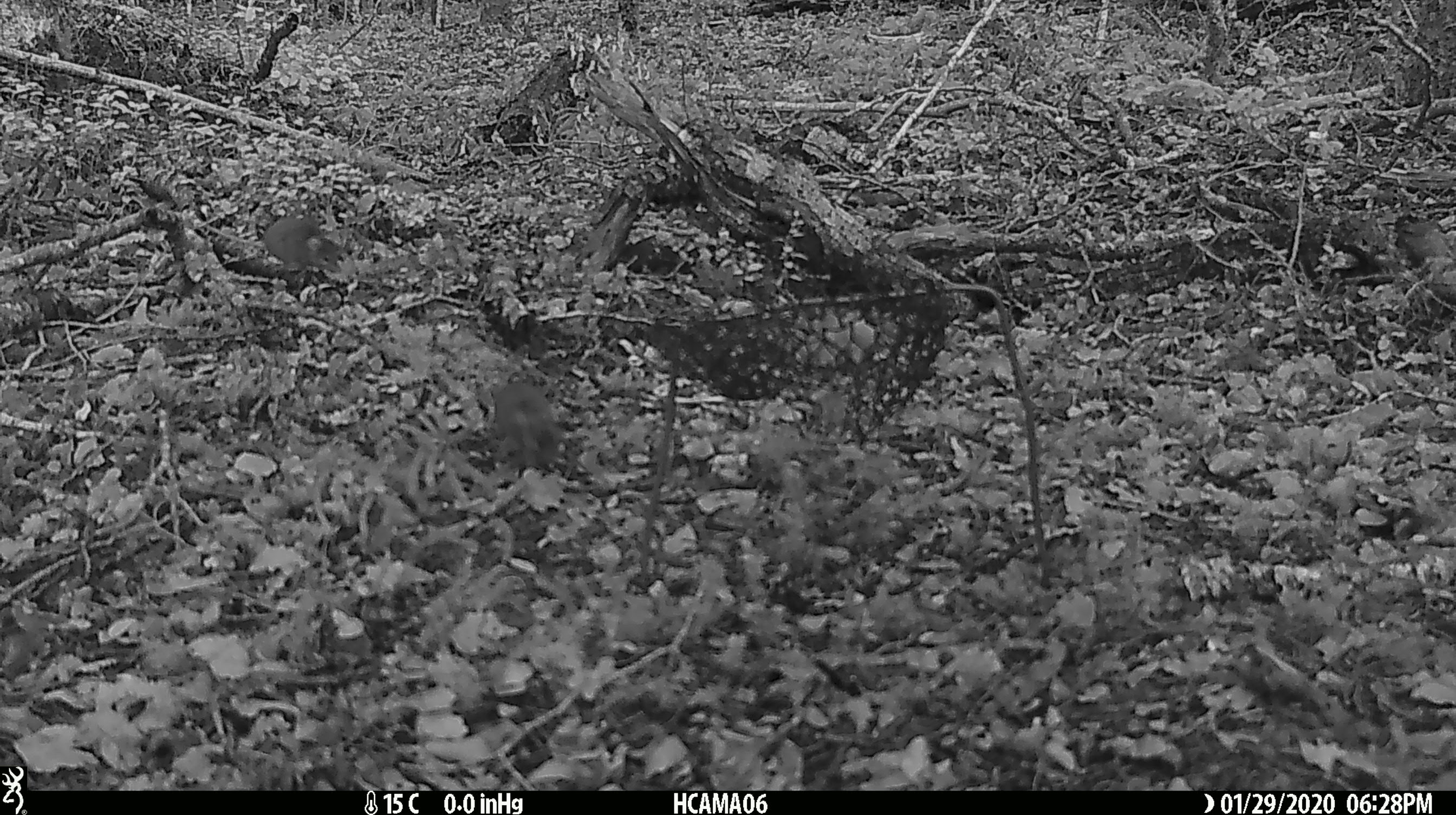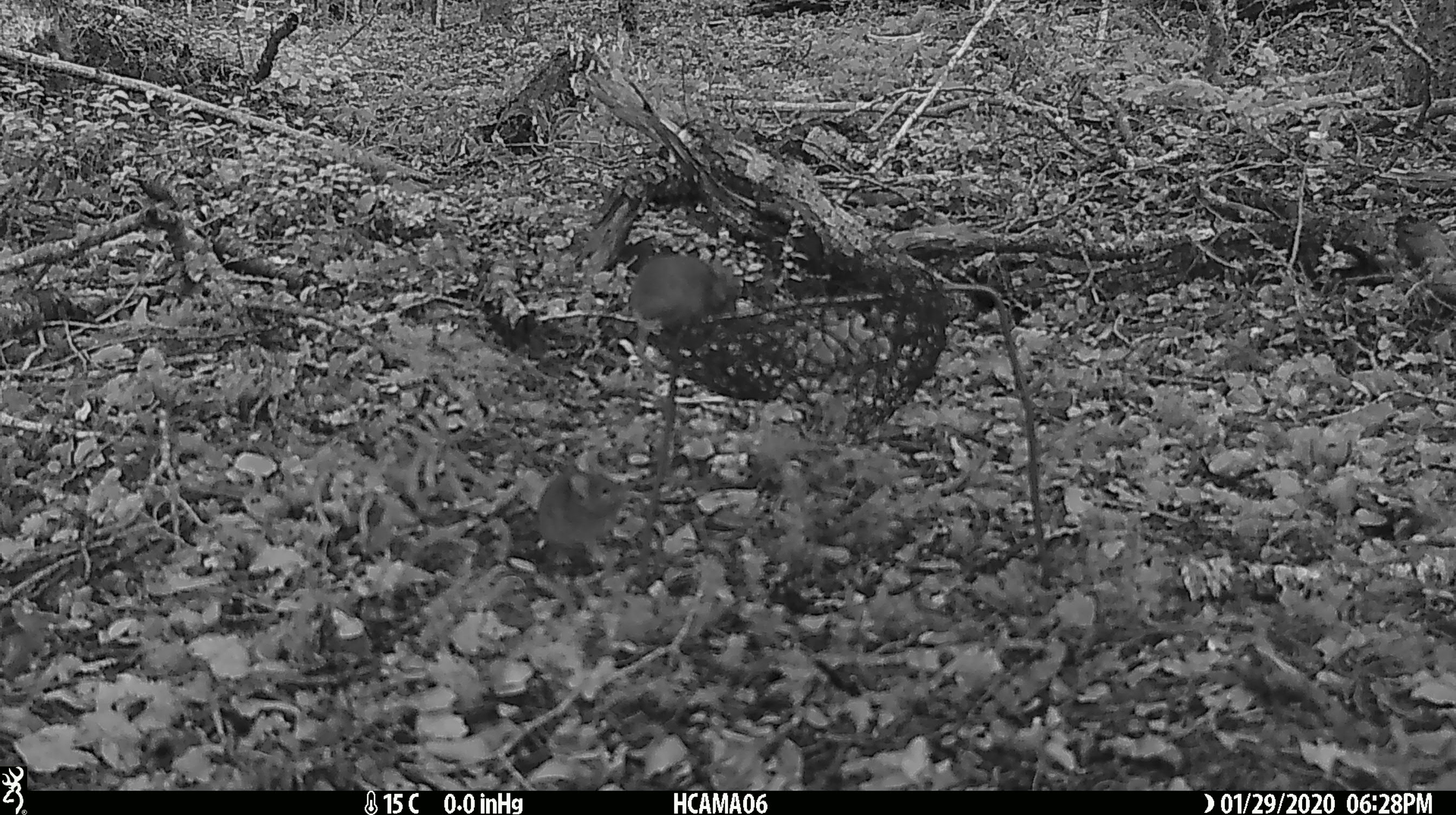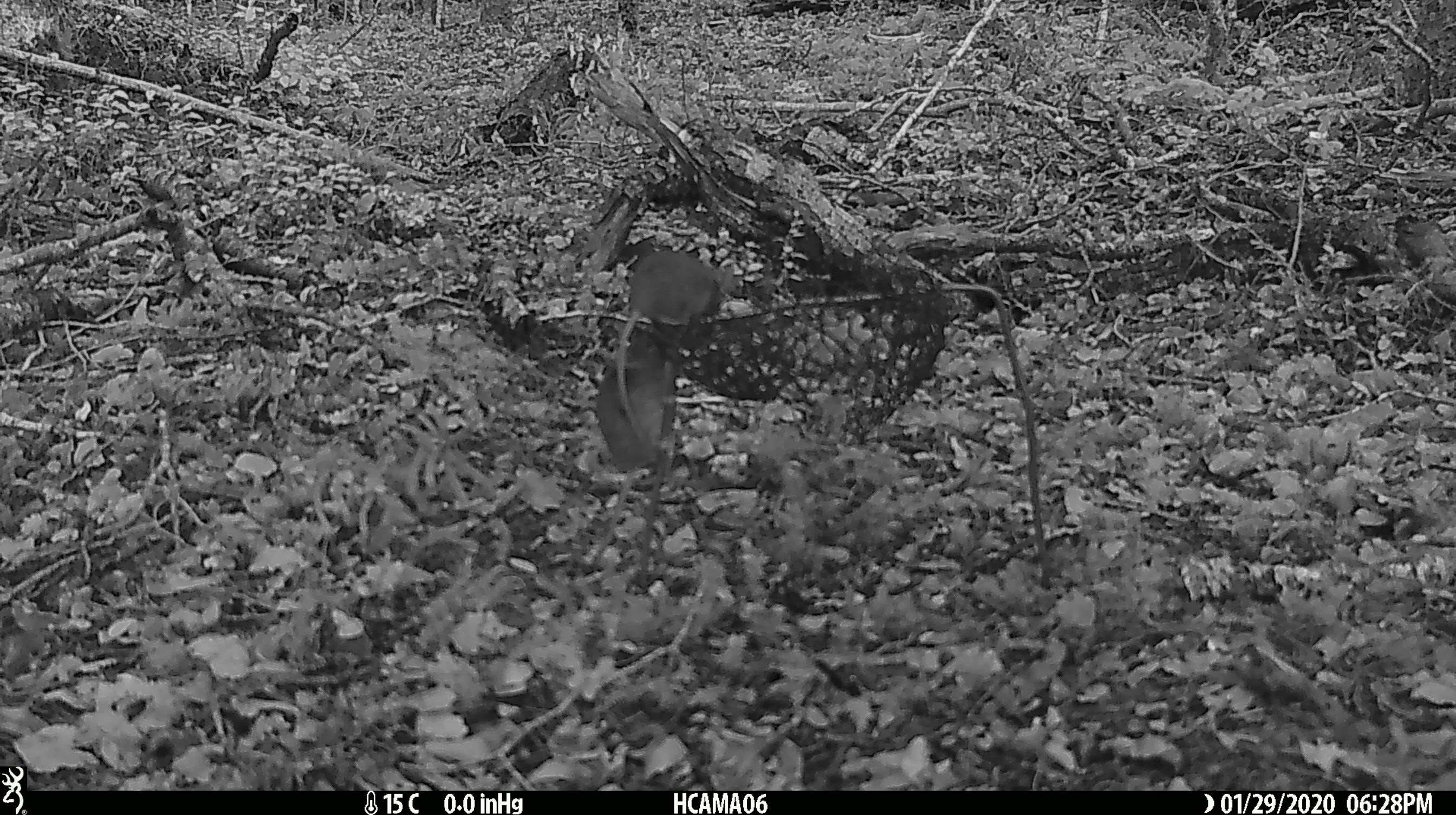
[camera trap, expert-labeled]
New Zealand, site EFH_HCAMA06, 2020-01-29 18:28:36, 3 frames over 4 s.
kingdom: Animalia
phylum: Chordata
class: Mammalia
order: Rodentia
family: Muridae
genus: Mus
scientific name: Mus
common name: mouse